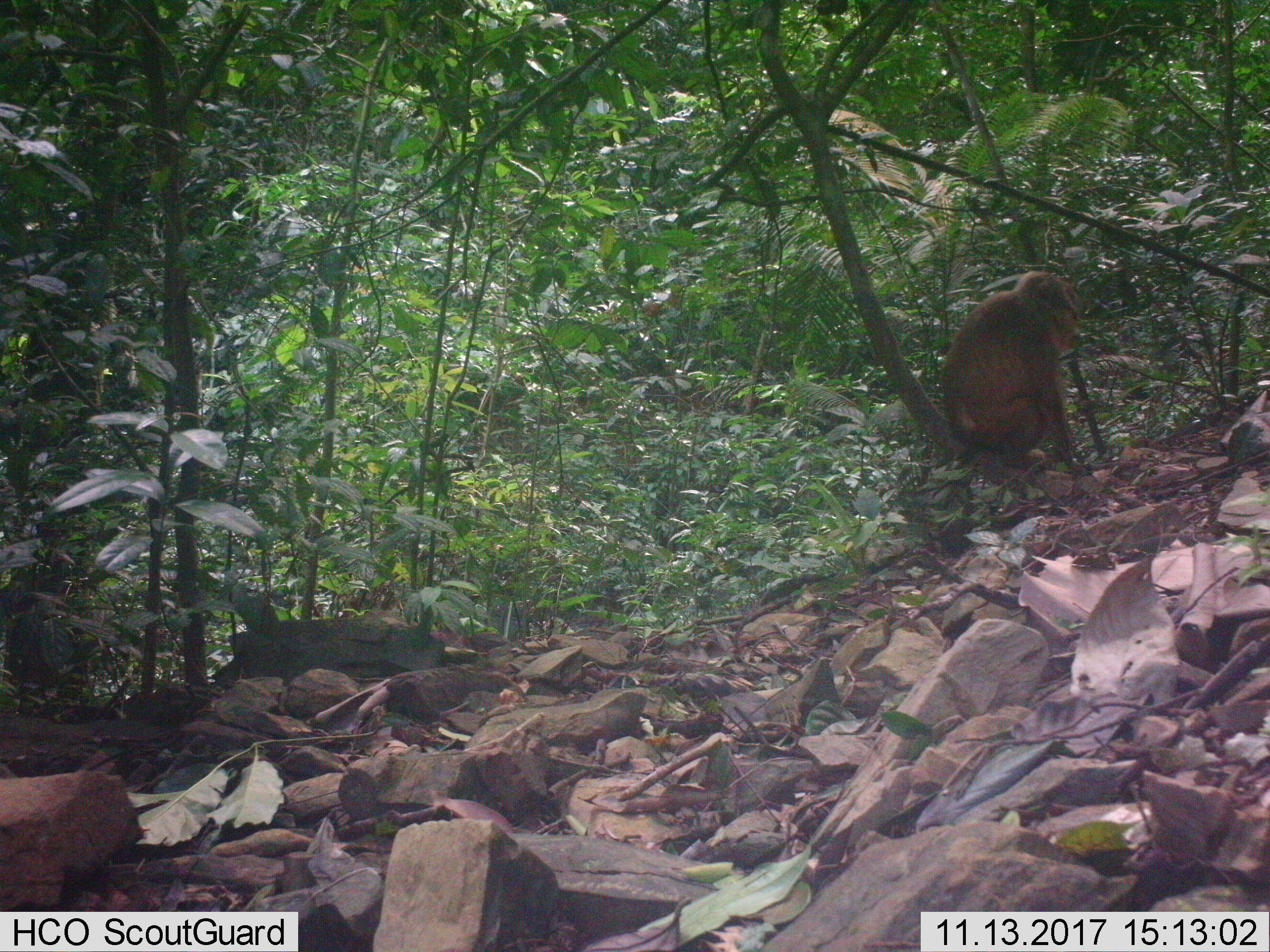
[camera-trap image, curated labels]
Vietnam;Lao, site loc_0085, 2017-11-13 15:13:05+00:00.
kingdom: Animalia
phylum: Chordata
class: Mammalia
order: Primates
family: Cercopithecidae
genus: Macaca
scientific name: Macaca arctoides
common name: stump-tailed macaque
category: stump tailed macaque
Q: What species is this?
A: Stump tailed macaque (stump-tailed macaque) (Macaca arctoides).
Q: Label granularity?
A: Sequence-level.